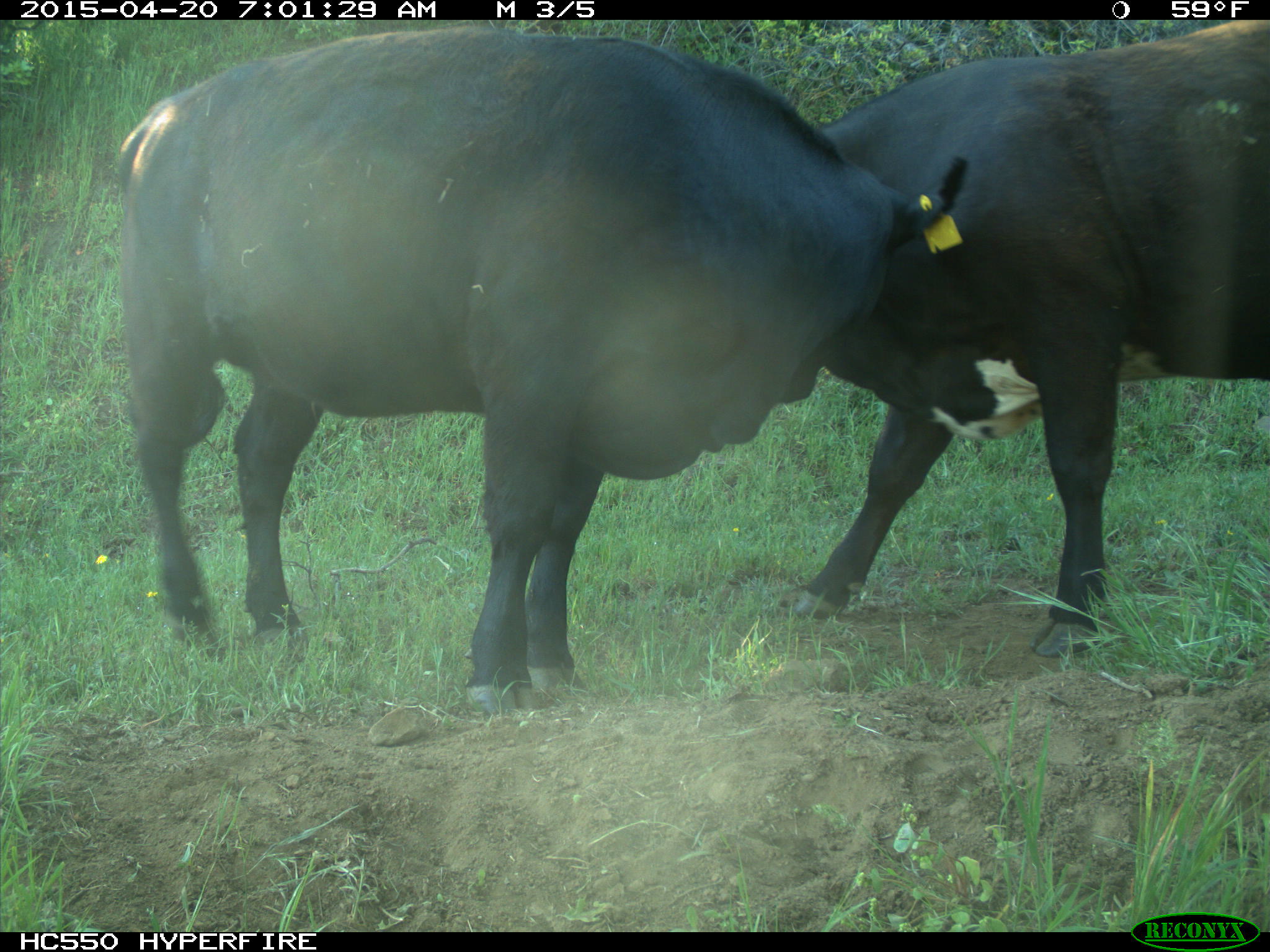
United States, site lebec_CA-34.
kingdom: Animalia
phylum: Chordata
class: Mammalia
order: Artiodactyla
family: Bovidae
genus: Bos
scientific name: Bos taurus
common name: domestic cow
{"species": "Bos taurus (domestic cow)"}